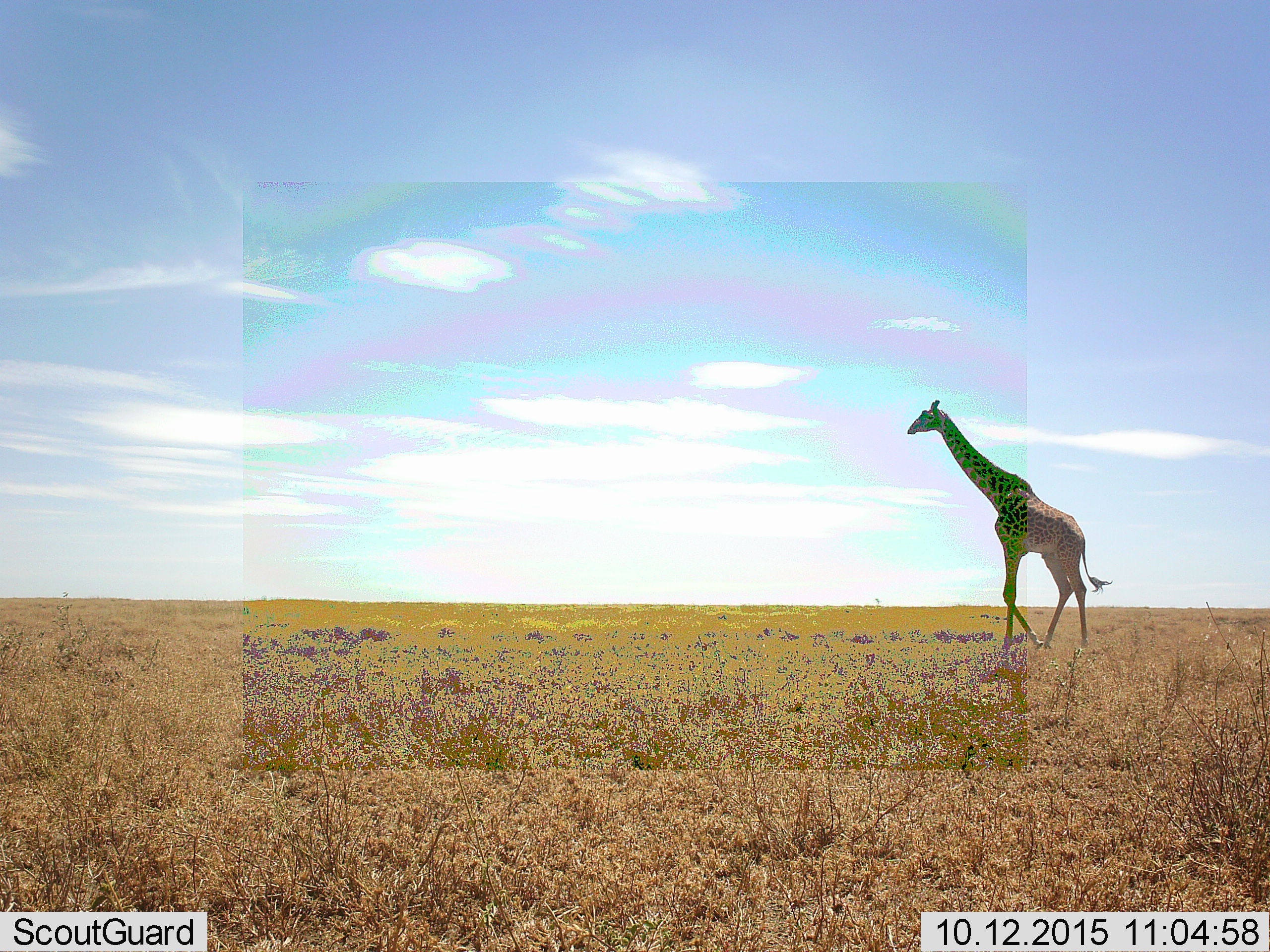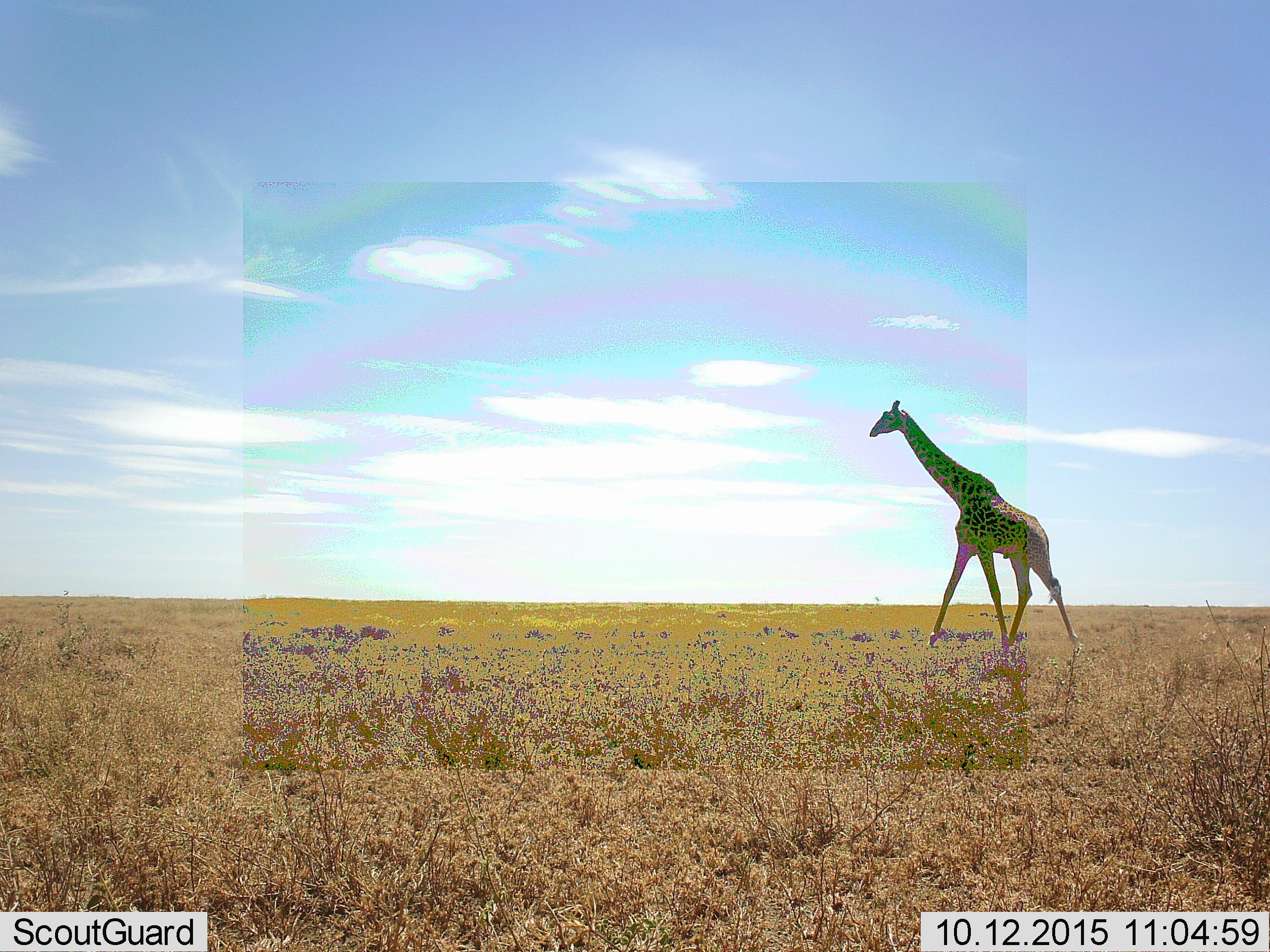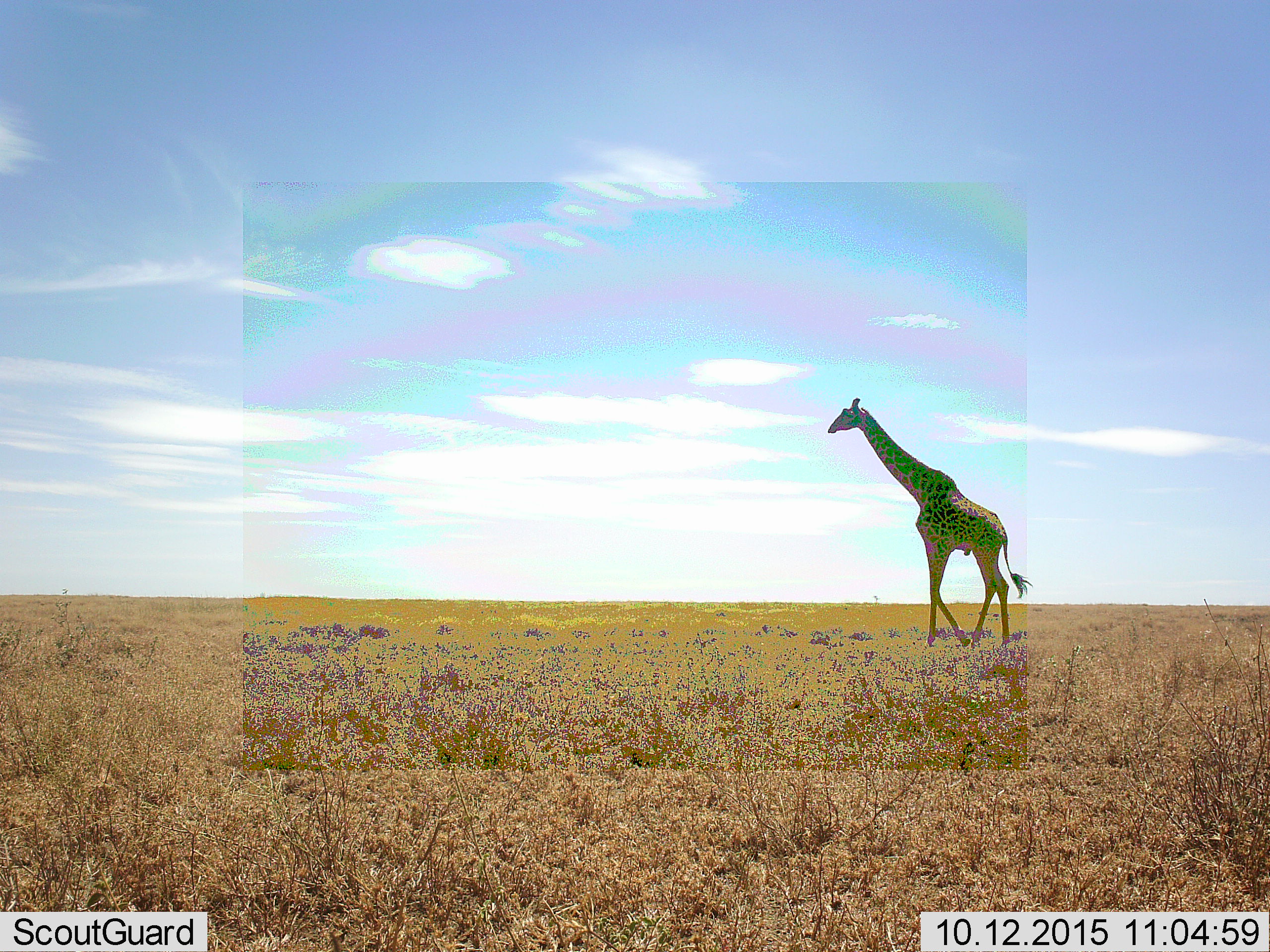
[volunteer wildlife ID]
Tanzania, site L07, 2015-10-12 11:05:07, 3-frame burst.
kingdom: Animalia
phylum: Chordata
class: Mammalia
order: Artiodactyla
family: Giraffidae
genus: Giraffa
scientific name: Giraffa camelopardalis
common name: giraffe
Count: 1.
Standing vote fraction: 10%.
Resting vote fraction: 0%.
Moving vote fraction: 100%.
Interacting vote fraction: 0%.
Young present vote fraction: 0%.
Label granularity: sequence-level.